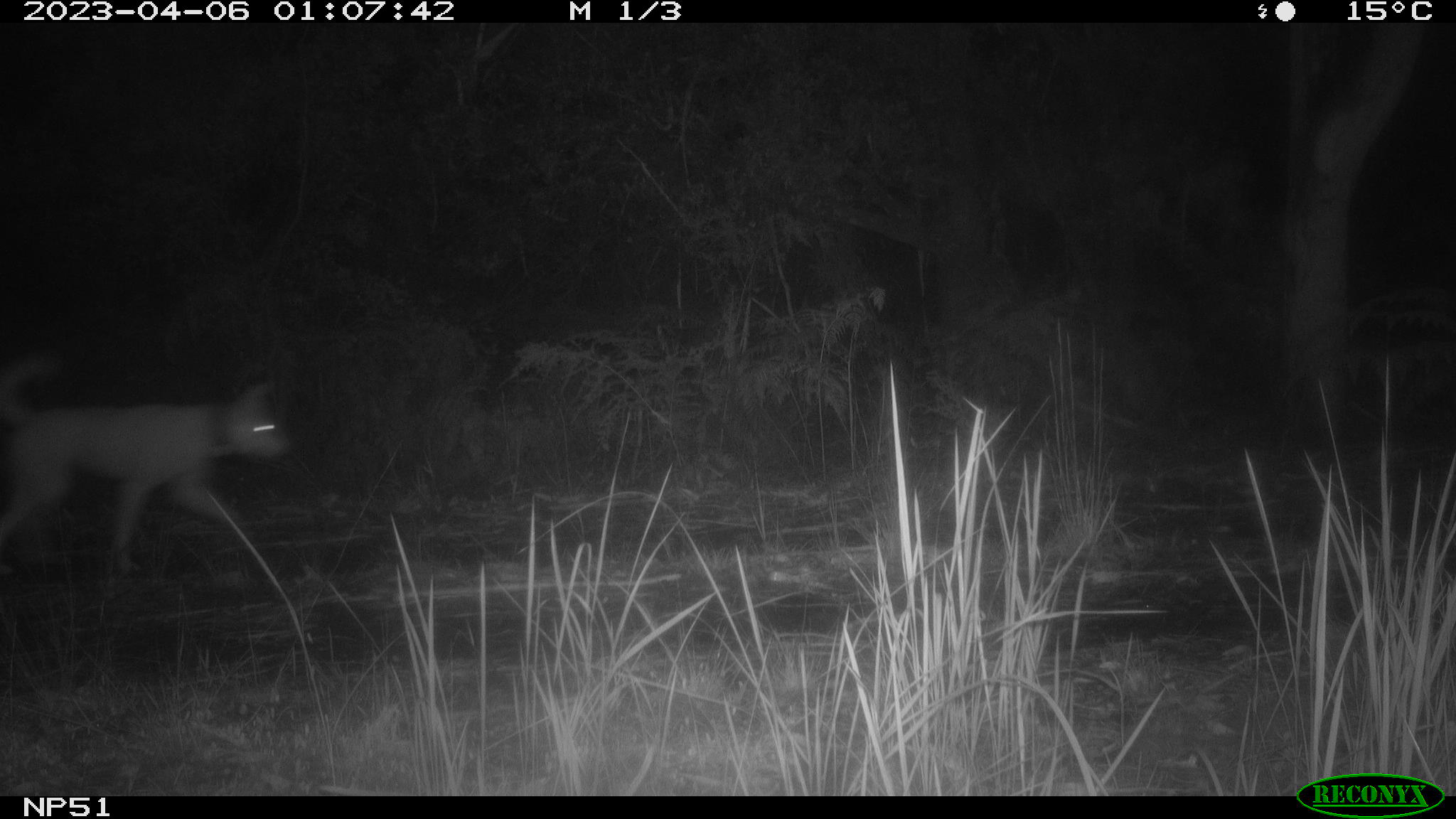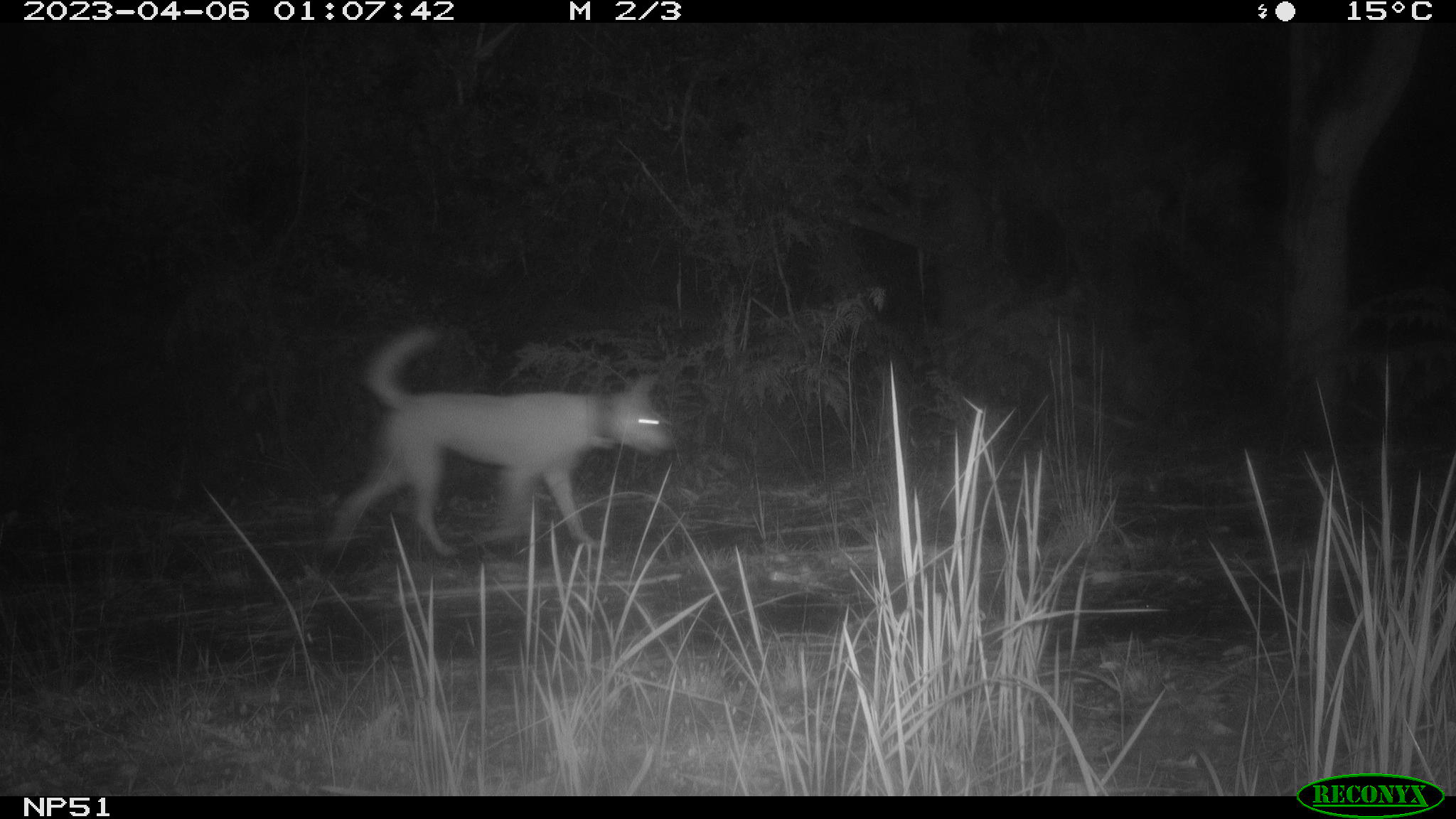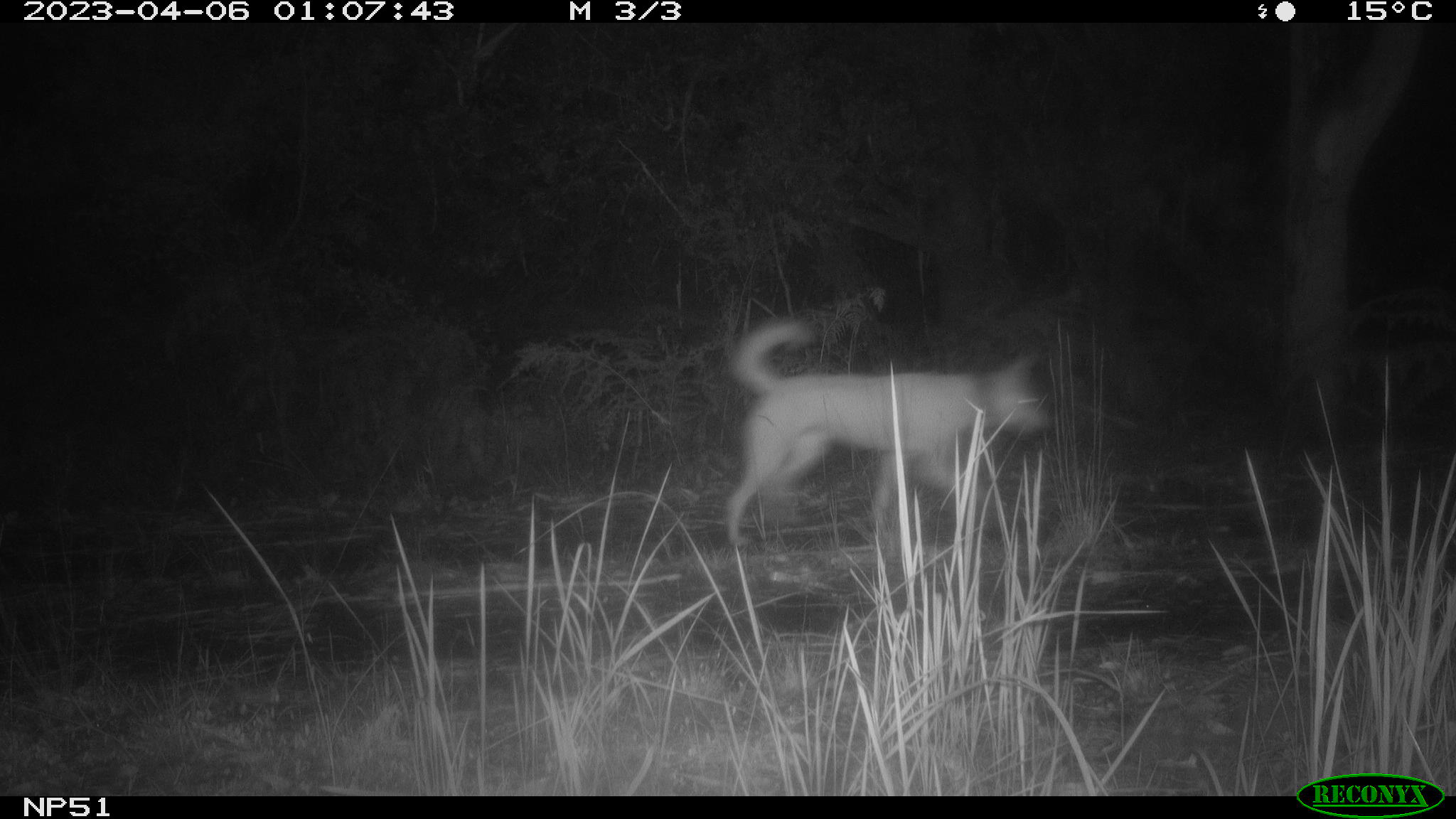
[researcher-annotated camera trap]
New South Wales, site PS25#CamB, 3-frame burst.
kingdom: Animalia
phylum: Chordata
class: Mammalia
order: Carnivora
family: Canidae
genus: Canis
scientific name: Canis familiaris dingo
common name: dingo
Dingo (Canis familiaris dingo).